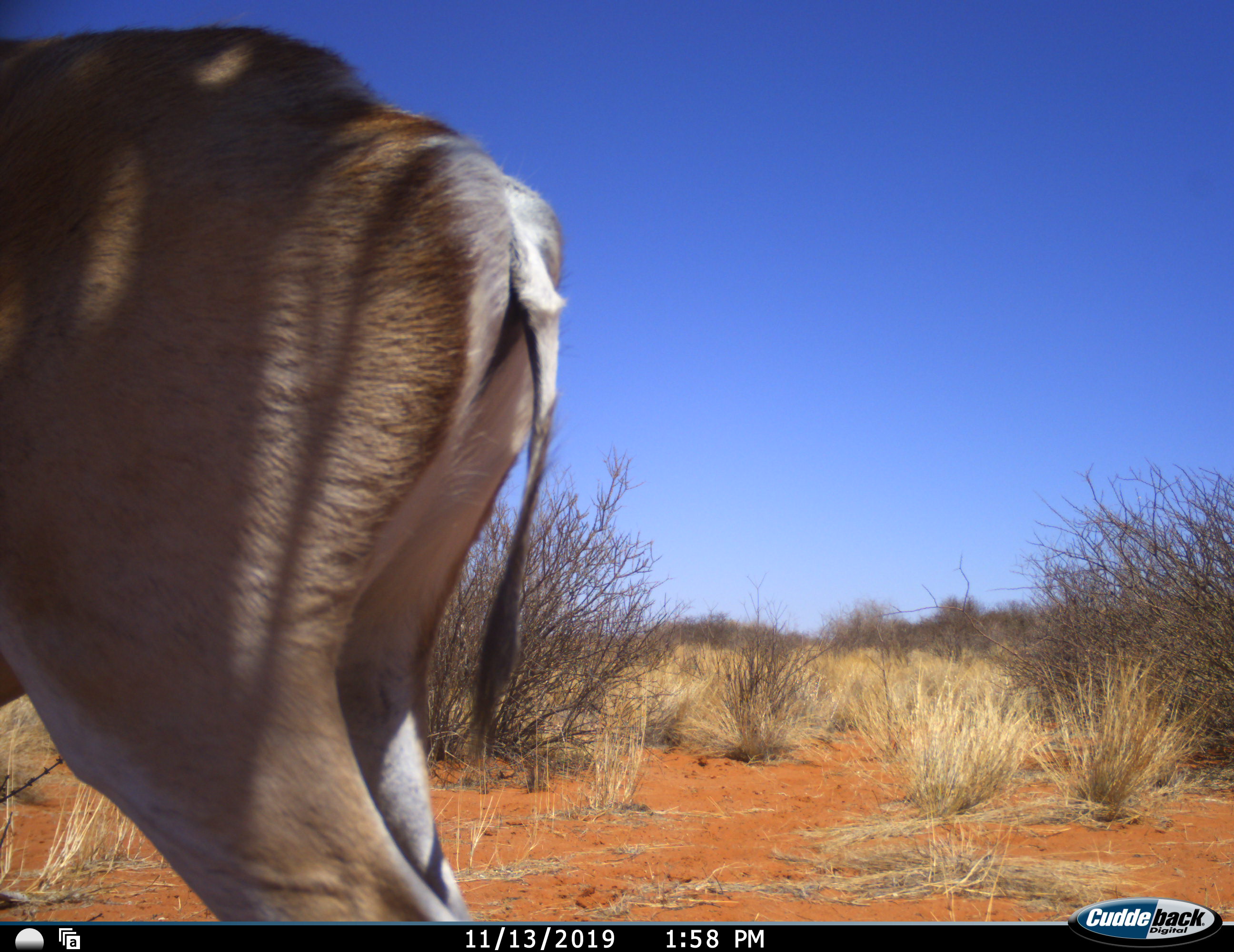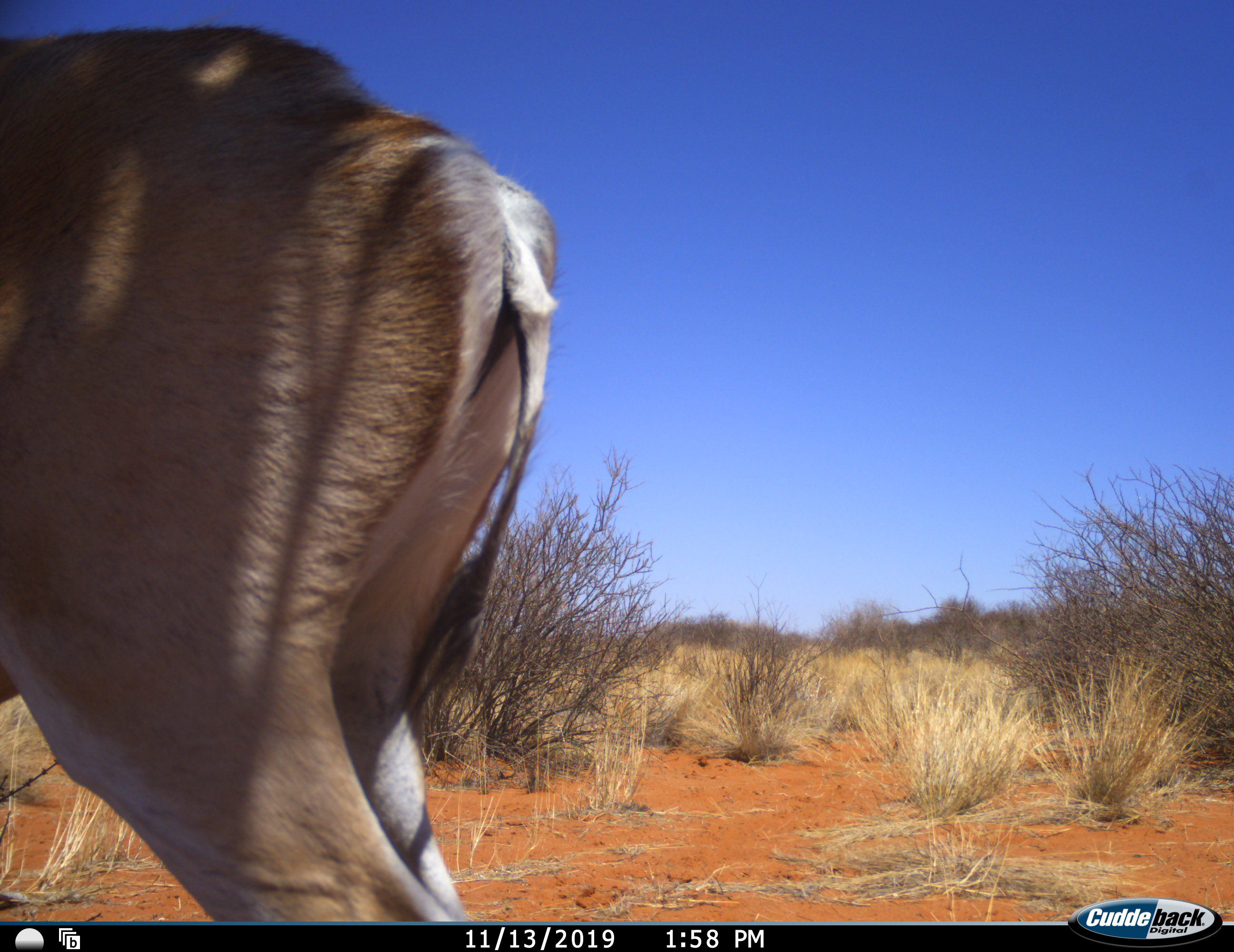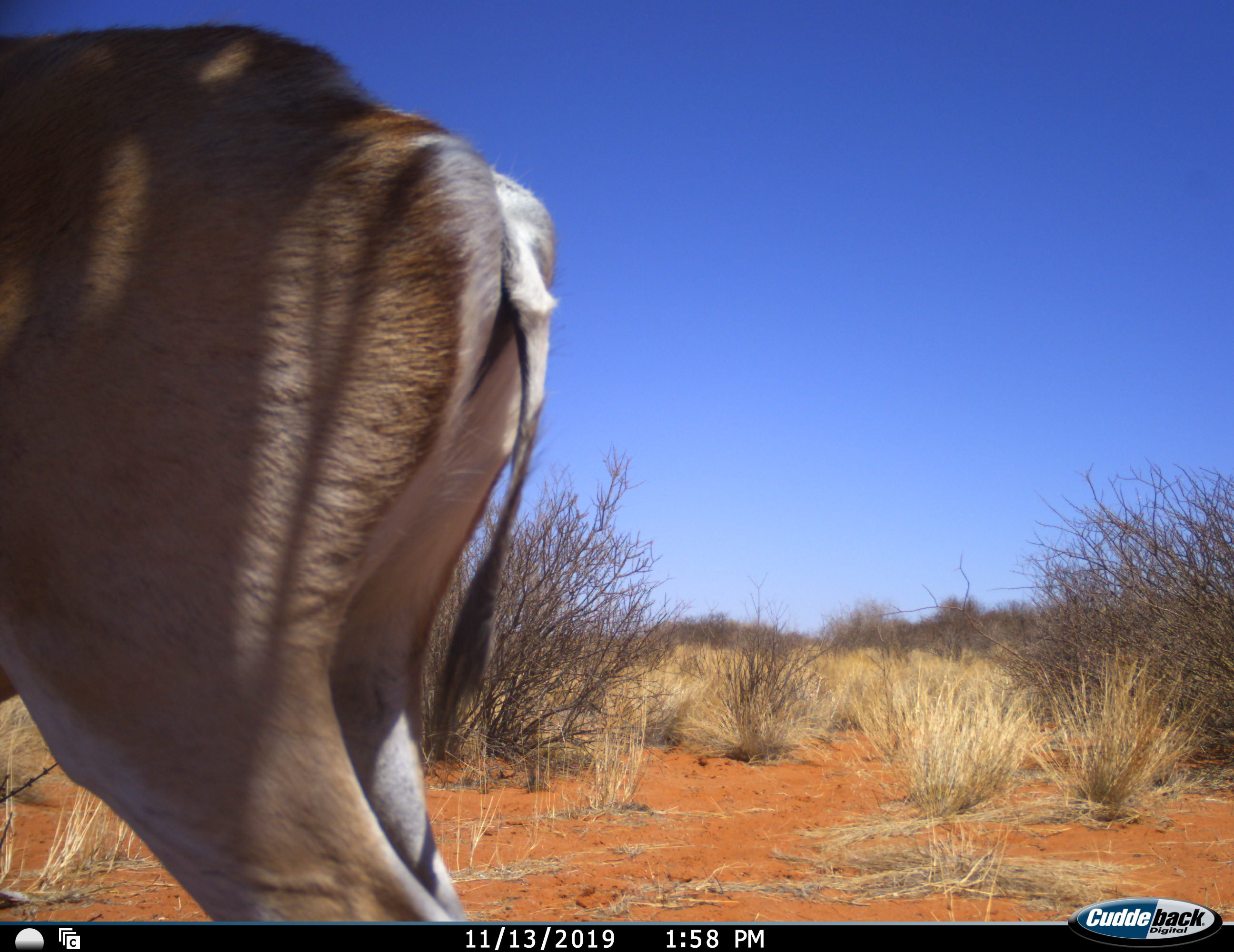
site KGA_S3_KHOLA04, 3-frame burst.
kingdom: Animalia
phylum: Chordata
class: Mammalia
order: Artiodactyla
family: Bovidae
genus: Antidorcas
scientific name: Antidorcas marsupialis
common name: springbok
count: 1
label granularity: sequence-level